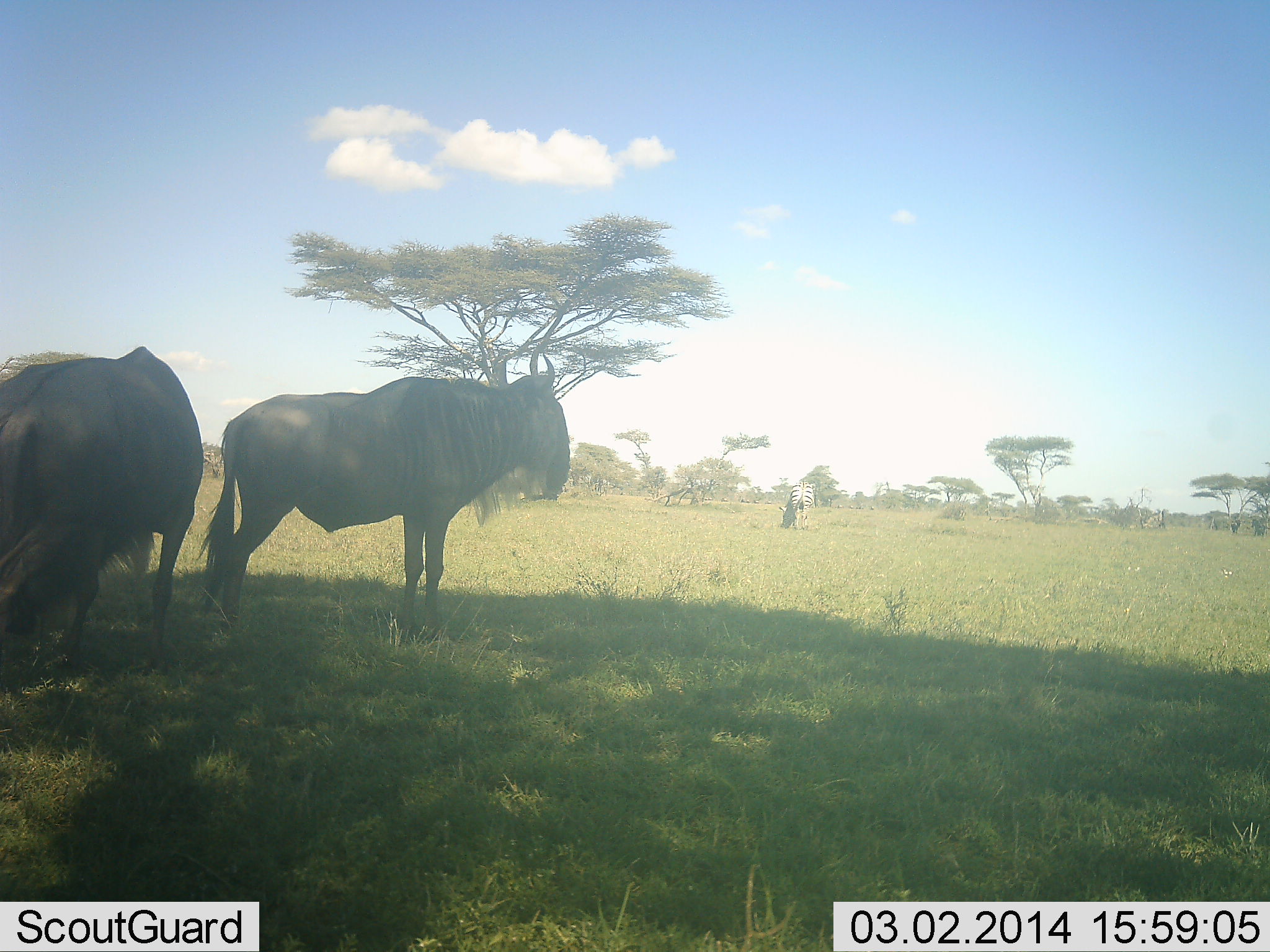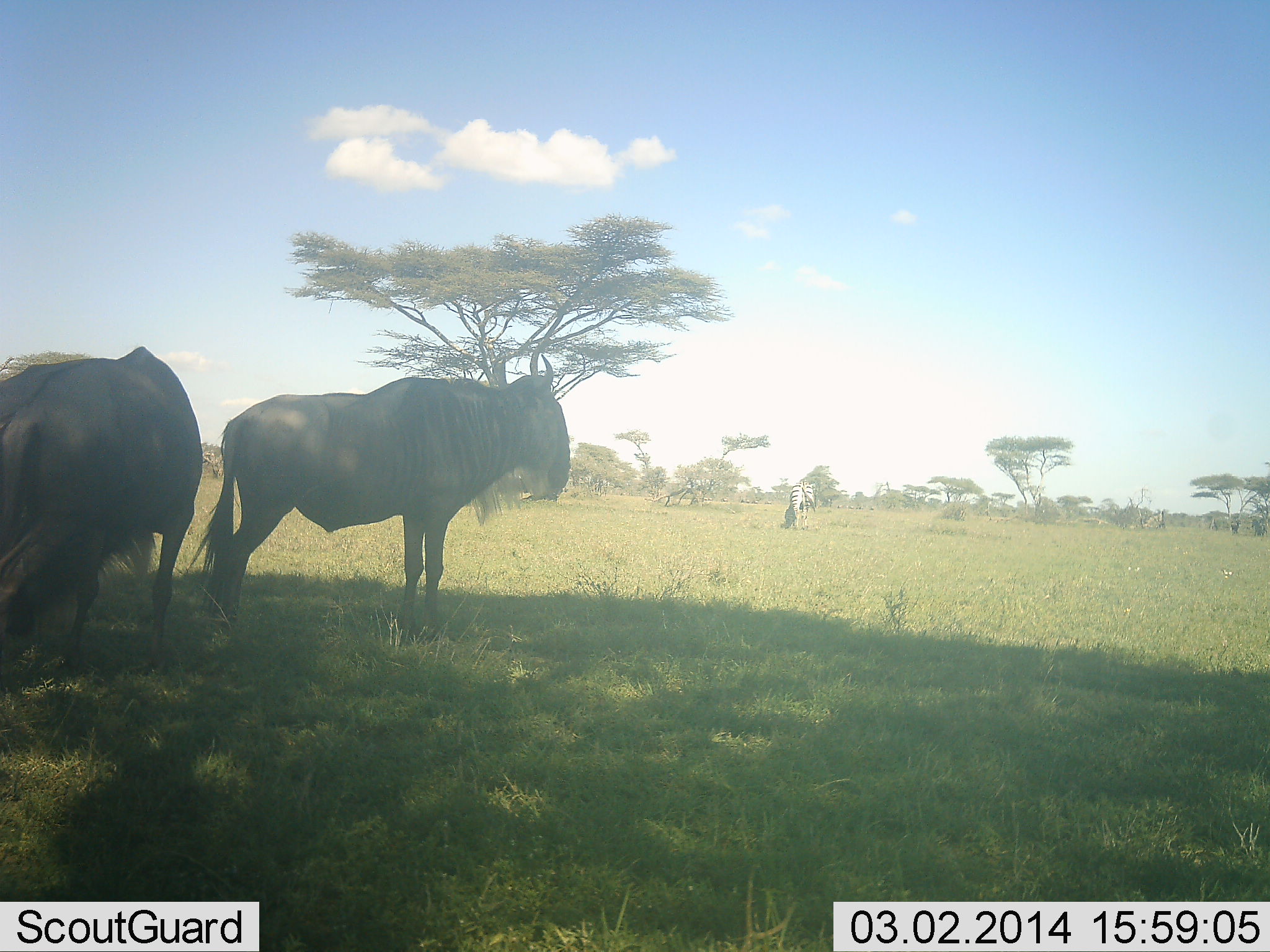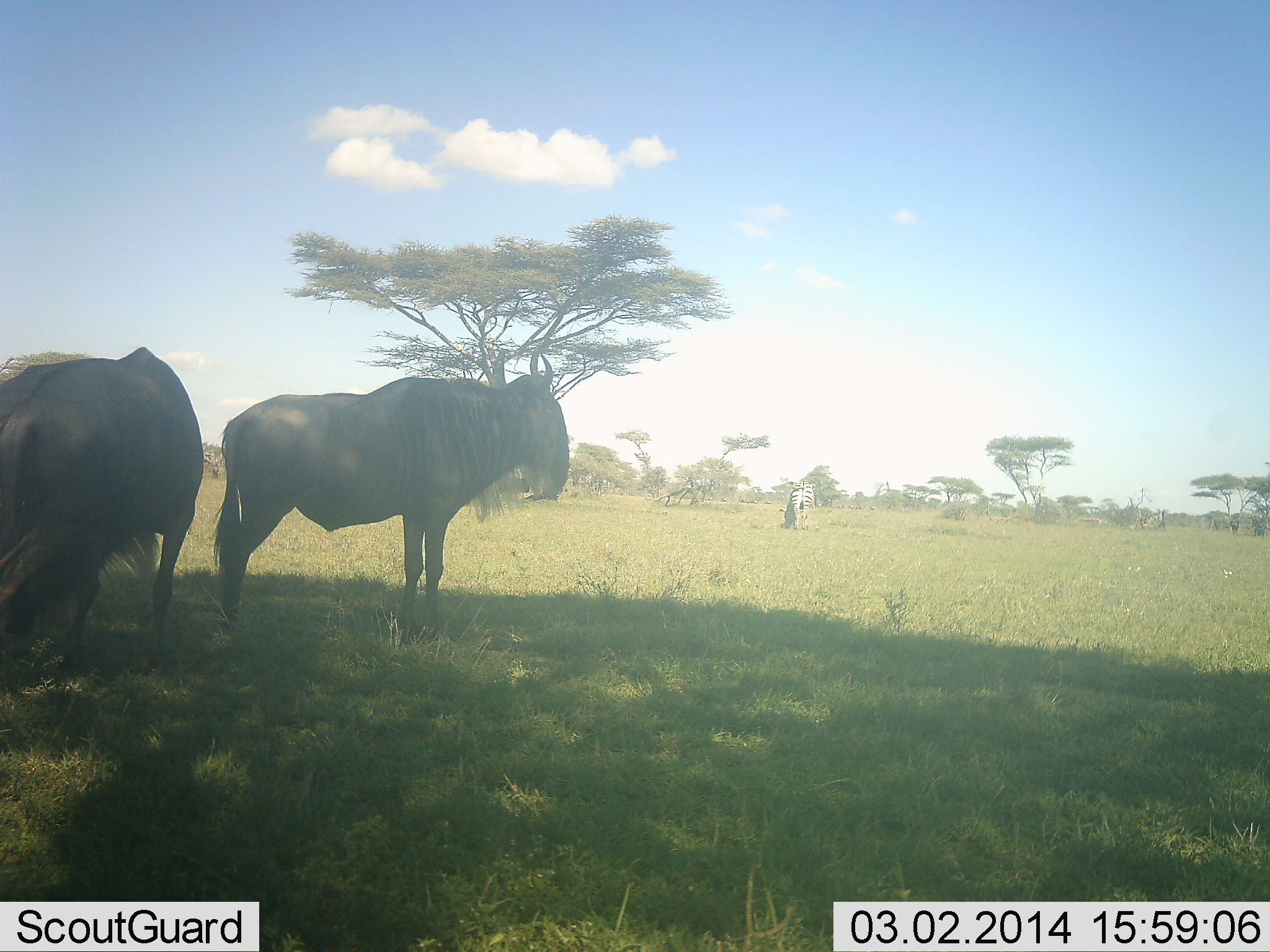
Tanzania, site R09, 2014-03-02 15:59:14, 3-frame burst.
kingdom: Animalia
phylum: Chordata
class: Mammalia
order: Artiodactyla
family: Bovidae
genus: Connochaetes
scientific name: Connochaetes taurinus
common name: blue wildebeest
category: wildebeest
Wildebeest (blue wildebeest) (Connochaetes taurinus), count 2. Behavior (volunteer vote fractions): standing 98%, resting 0%, moving 0%, interacting 0%. Young present (vote fraction): 0%. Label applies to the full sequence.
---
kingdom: Animalia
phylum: Chordata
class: Mammalia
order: Perissodactyla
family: Equidae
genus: Equus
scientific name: Equus quagga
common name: plains zebra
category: zebra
Zebra (plains zebra) (Equus quagga), count 1. Behavior (volunteer vote fractions): standing 34%, resting 0%, moving 0%, interacting 0%. Young present (vote fraction): 0%. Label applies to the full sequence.